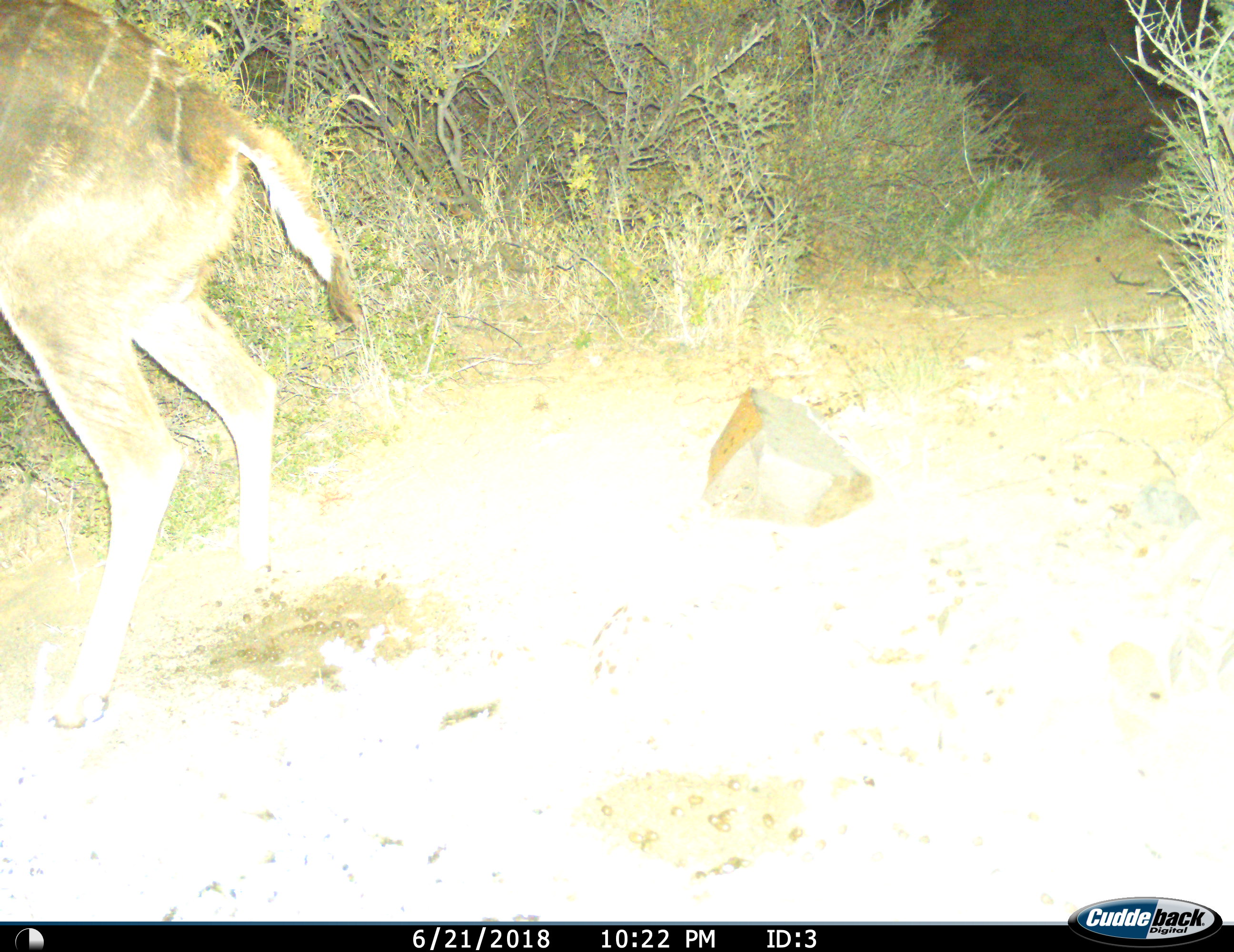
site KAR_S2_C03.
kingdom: Animalia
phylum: Chordata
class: Mammalia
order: Artiodactyla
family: Bovidae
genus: Tragelaphus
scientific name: Tragelaphus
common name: kudu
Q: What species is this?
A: Kudu (Tragelaphus).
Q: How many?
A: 1.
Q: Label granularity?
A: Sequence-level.